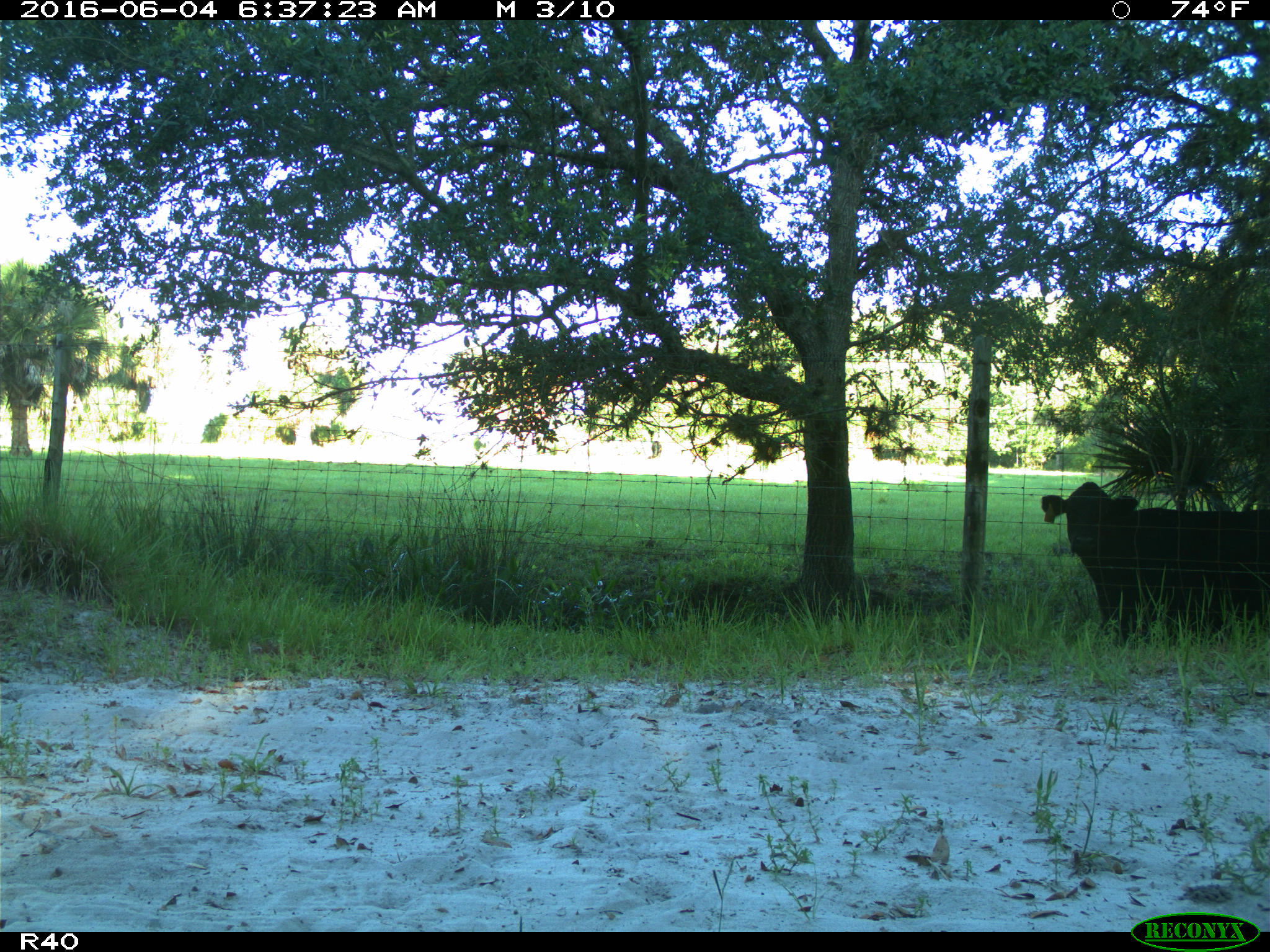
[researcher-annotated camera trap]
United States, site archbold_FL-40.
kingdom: Animalia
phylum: Chordata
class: Mammalia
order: Artiodactyla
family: Bovidae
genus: Bos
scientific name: Bos taurus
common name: domestic cow